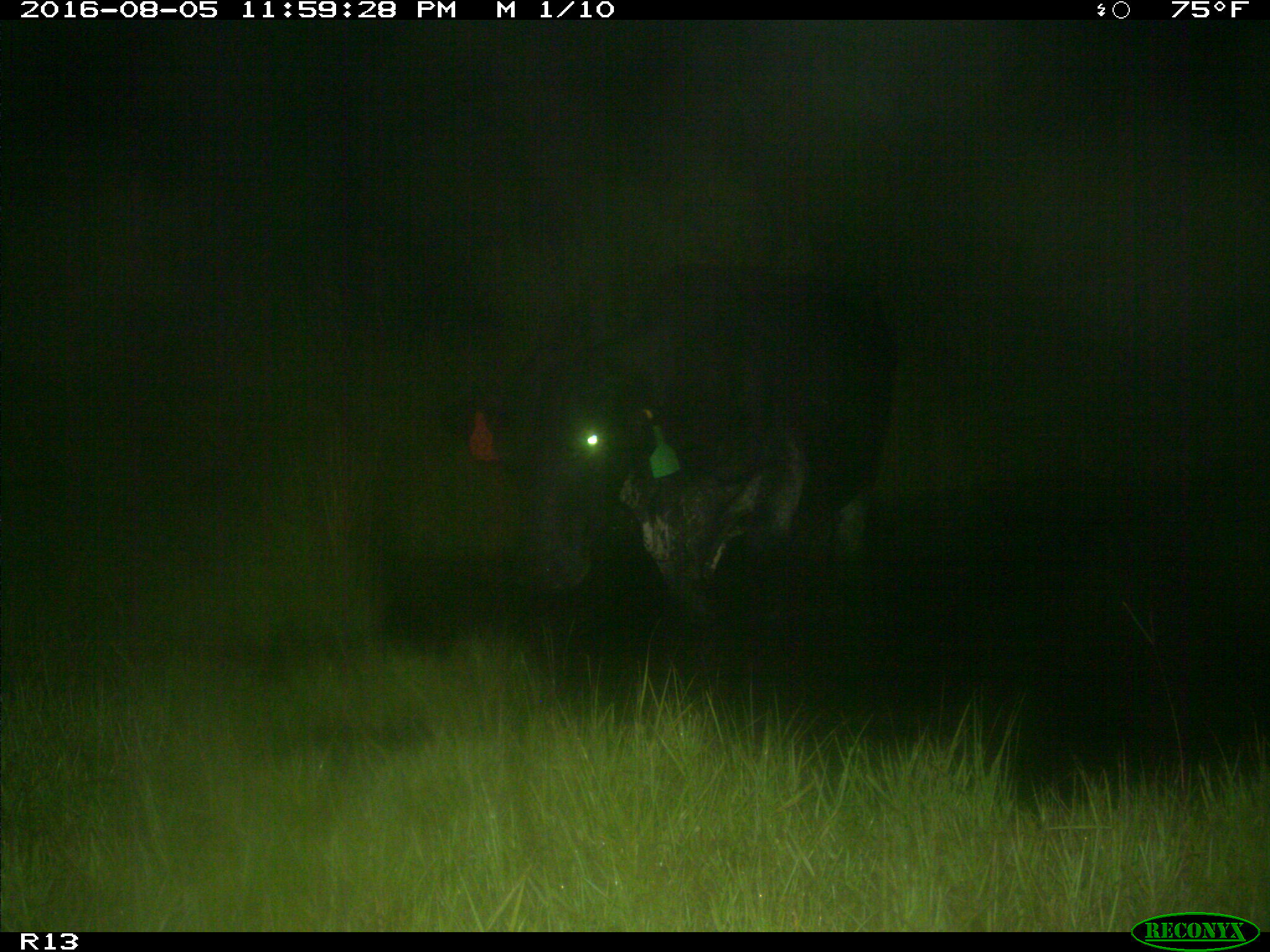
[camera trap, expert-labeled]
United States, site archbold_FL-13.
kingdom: Animalia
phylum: Chordata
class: Mammalia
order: Artiodactyla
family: Bovidae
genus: Bos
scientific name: Bos taurus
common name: domestic cow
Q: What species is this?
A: Bos taurus (domestic cow).